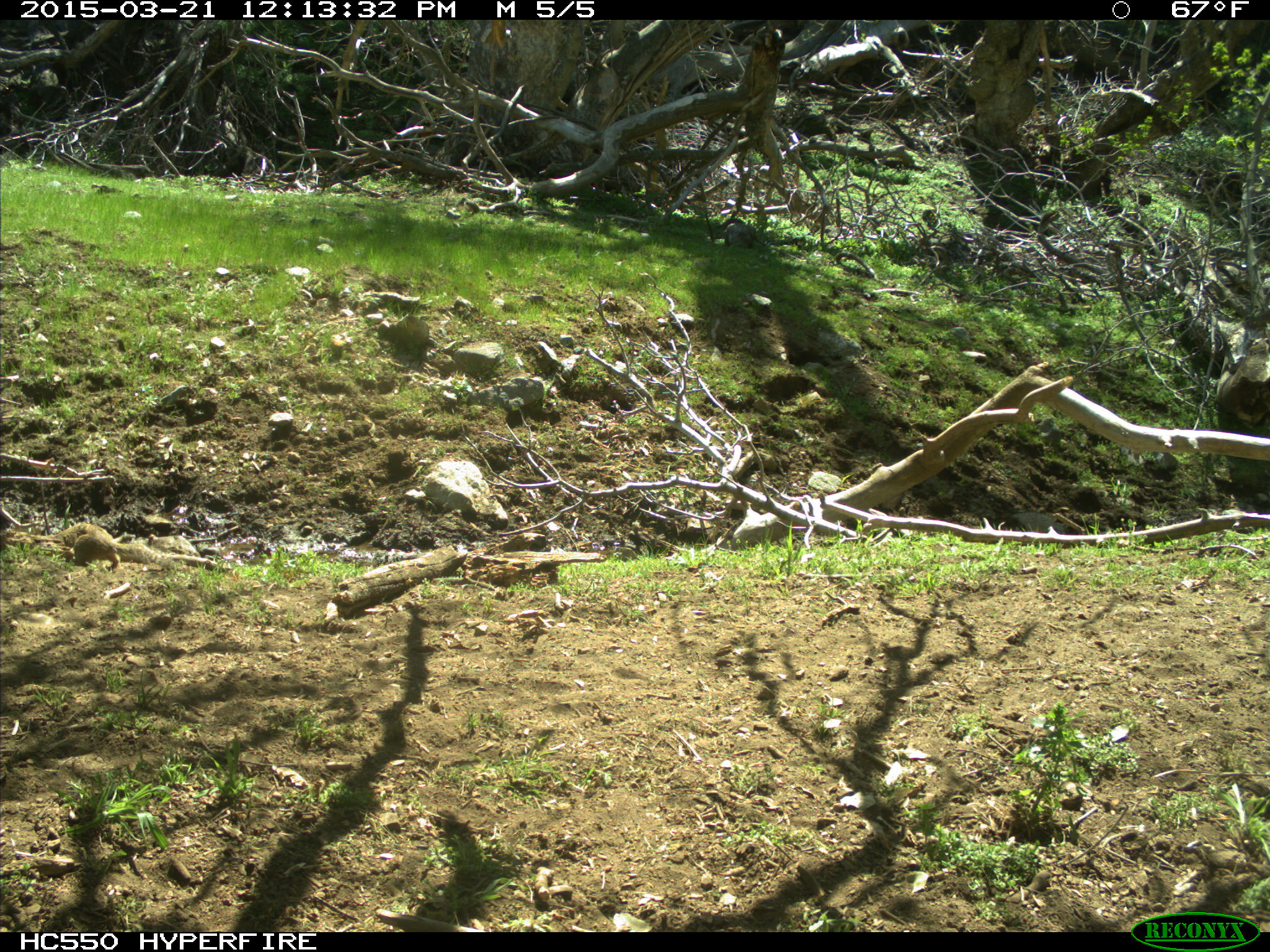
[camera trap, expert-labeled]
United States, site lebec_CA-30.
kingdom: Animalia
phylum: Chordata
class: Mammalia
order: Rodentia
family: Sciuridae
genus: Otospermophilus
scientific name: Otospermophilus beecheyi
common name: california ground squirrel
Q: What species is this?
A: Otospermophilus beecheyi (california ground squirrel).